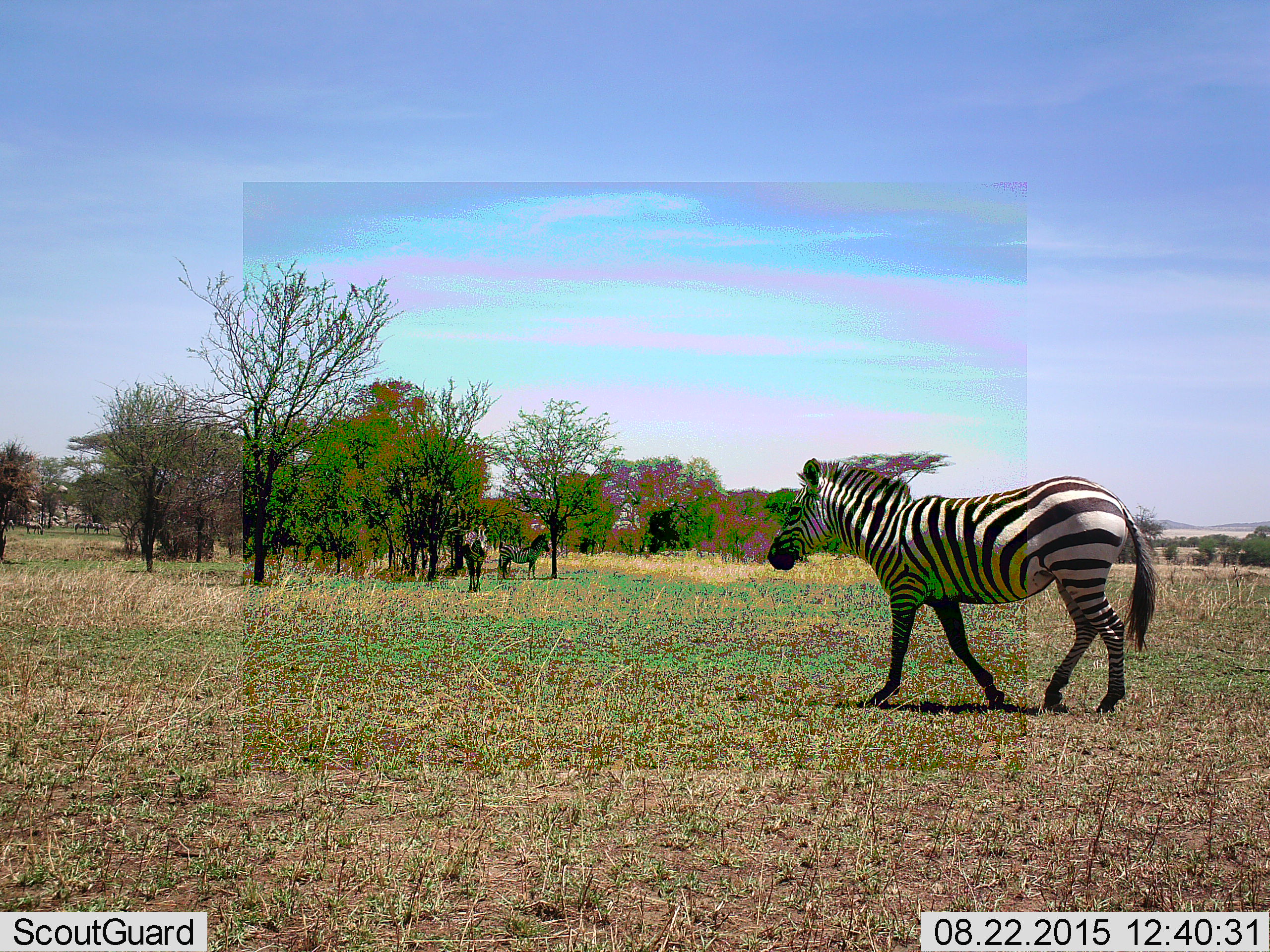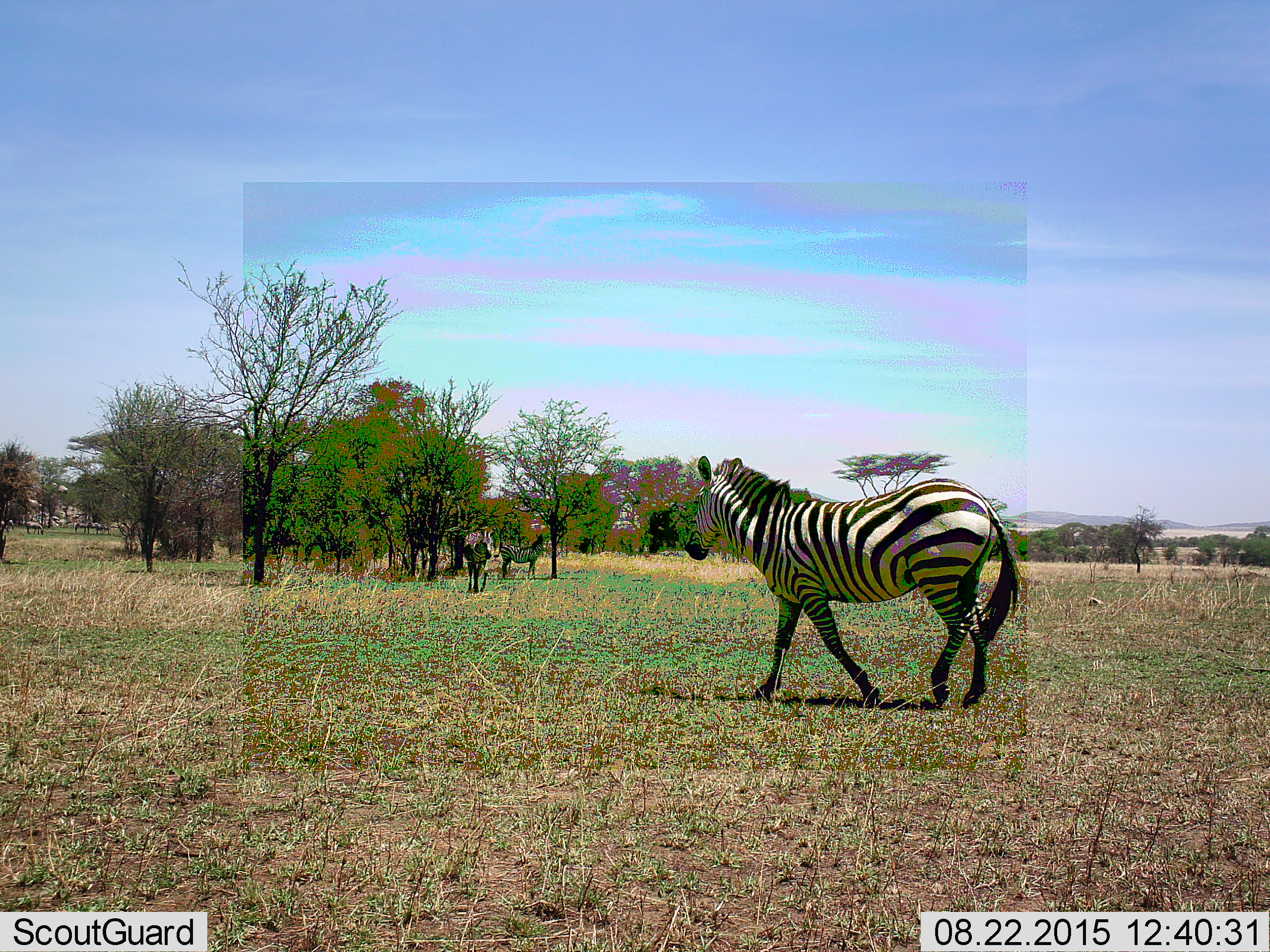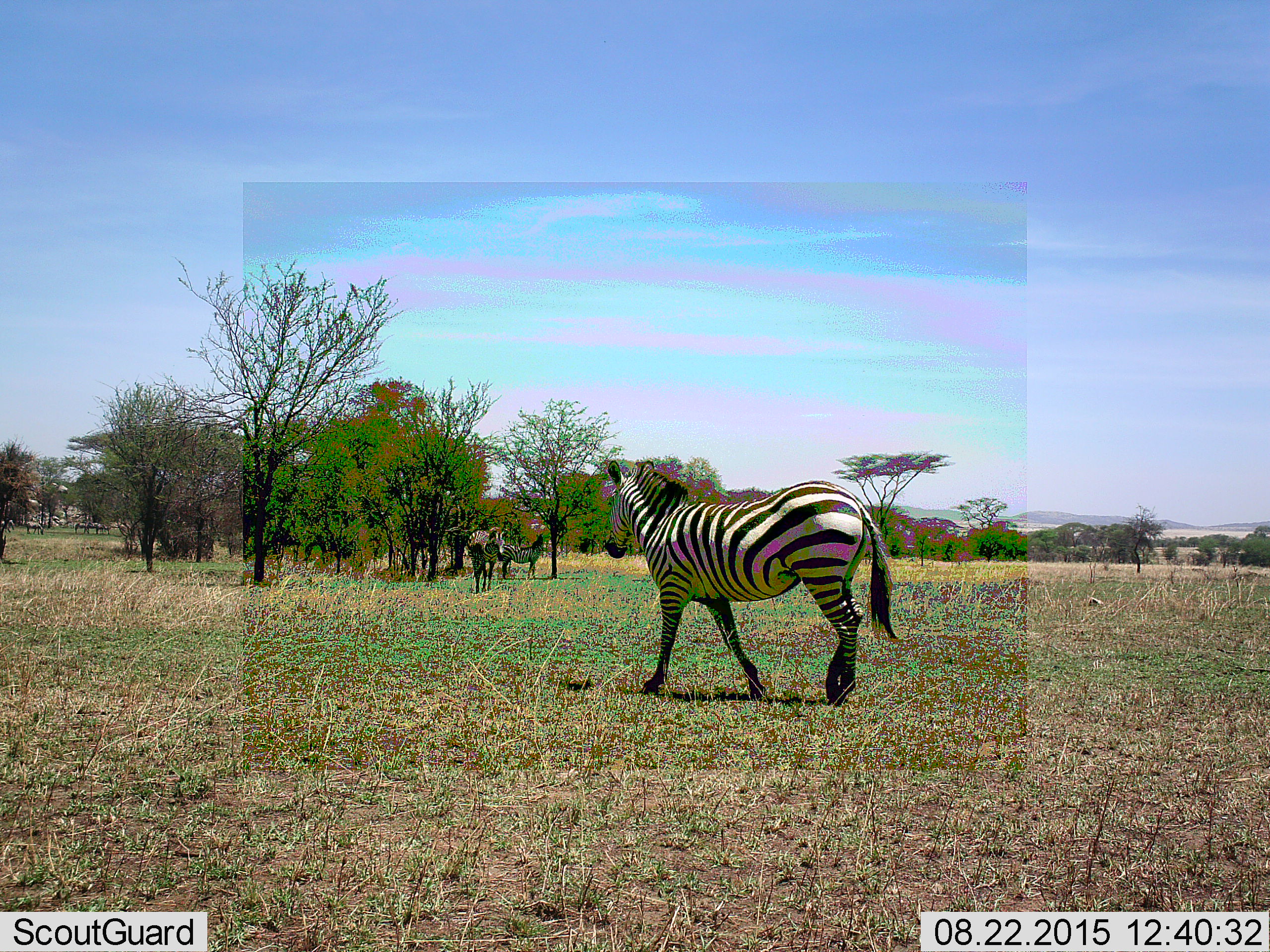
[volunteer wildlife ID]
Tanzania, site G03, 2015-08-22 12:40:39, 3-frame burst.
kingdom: Animalia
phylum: Chordata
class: Mammalia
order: Perissodactyla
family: Equidae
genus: Equus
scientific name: Equus quagga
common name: plains zebra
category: zebra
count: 3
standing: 58%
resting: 17%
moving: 100%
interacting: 0%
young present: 0%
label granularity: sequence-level